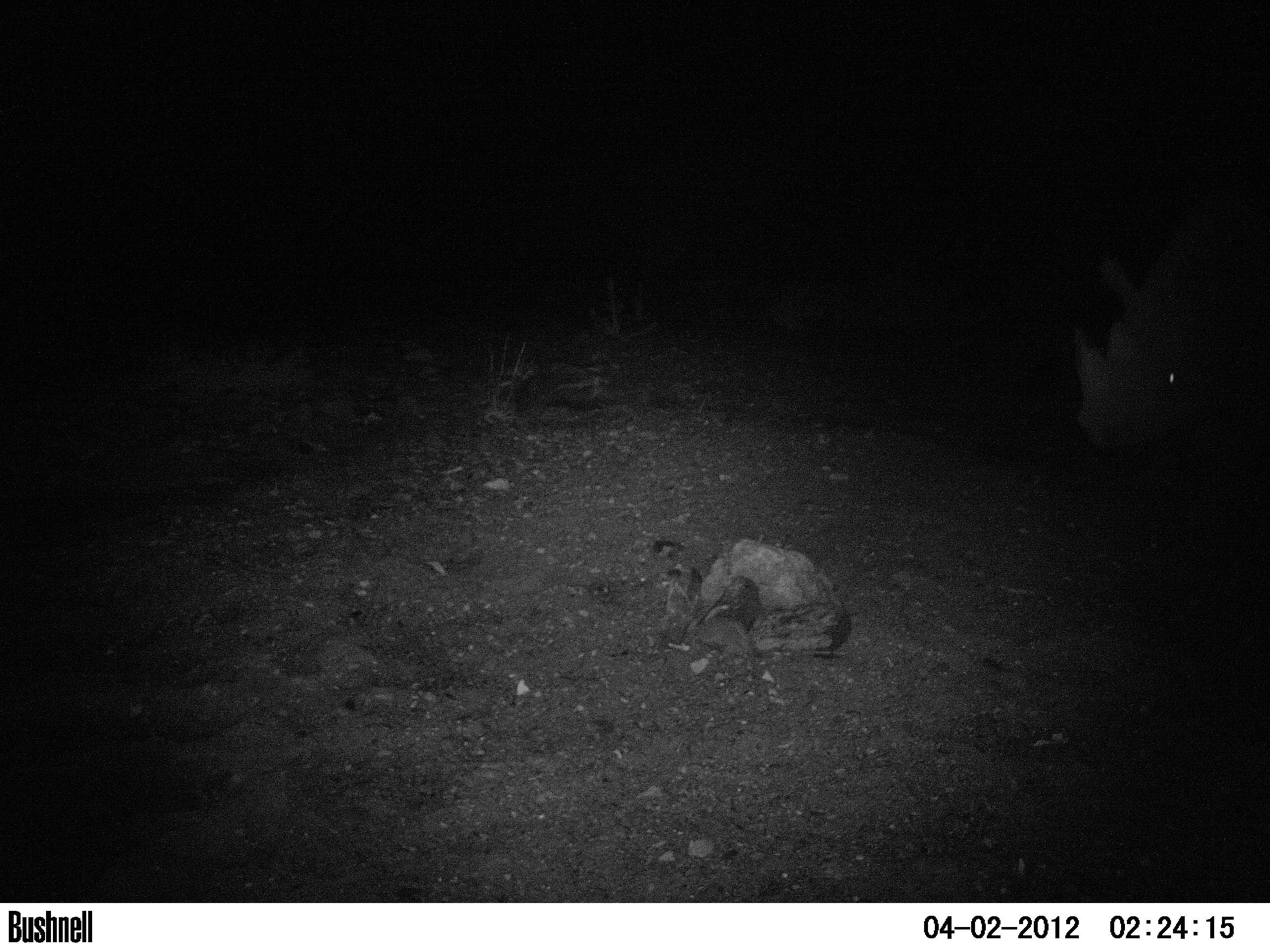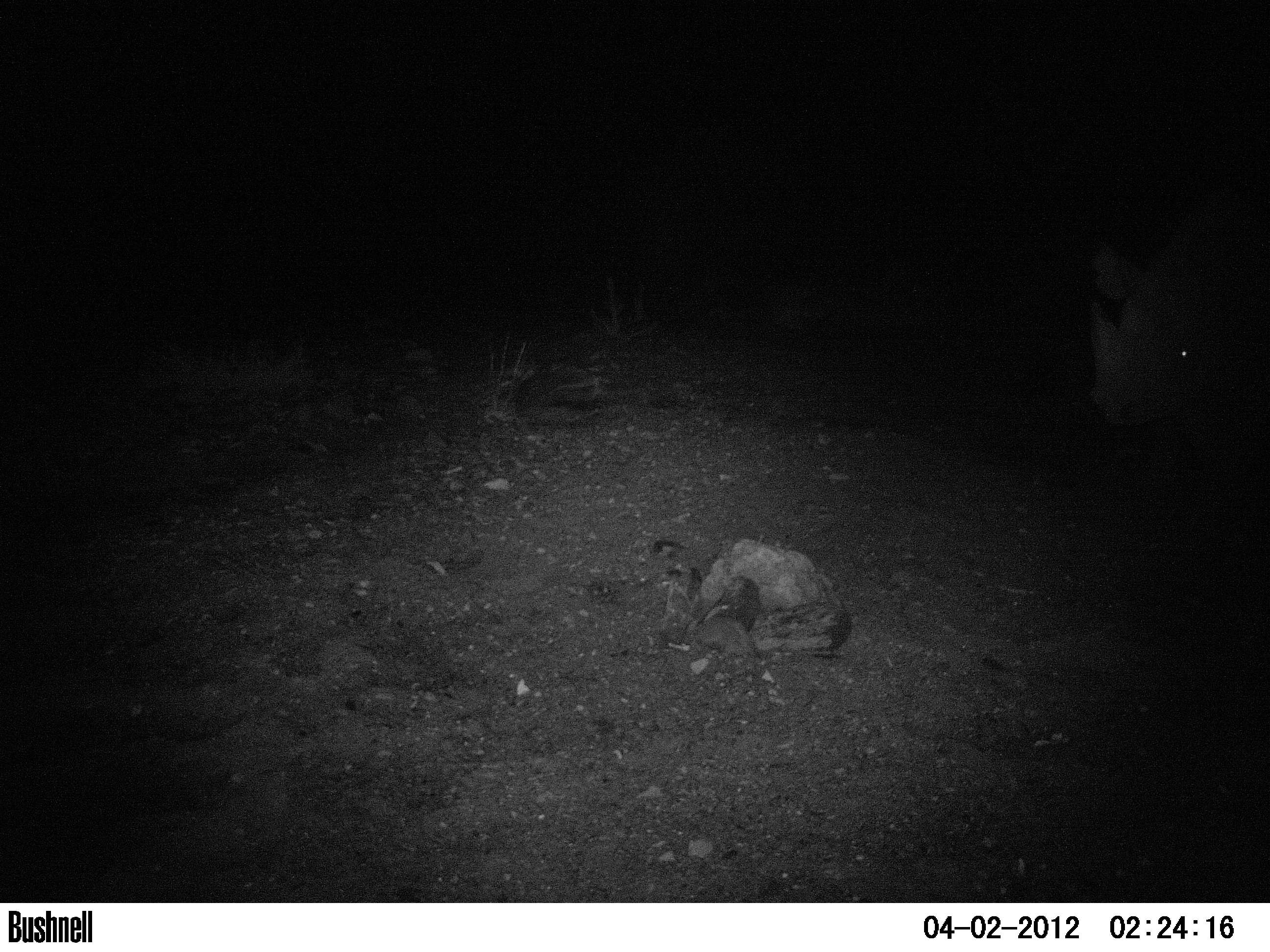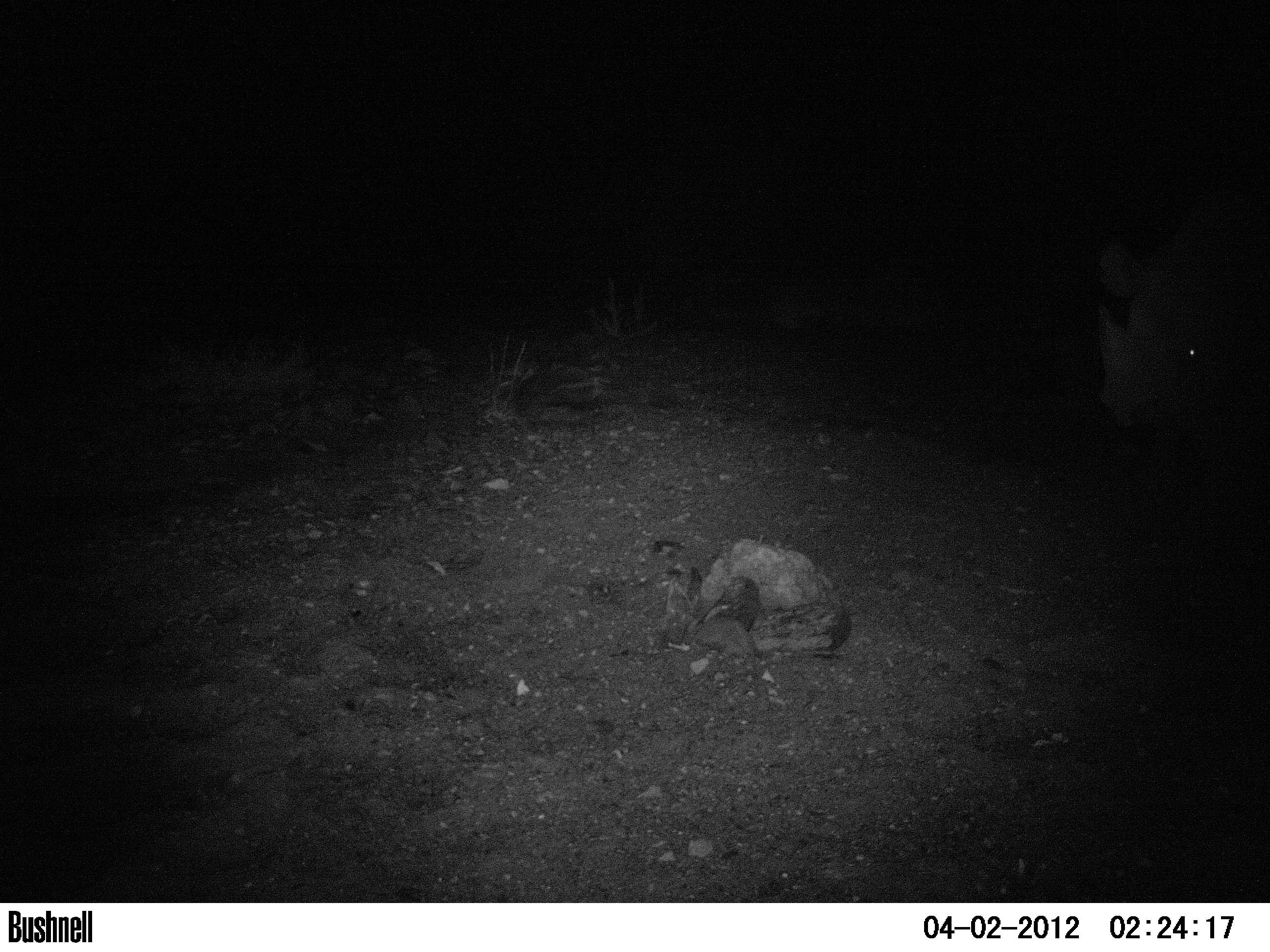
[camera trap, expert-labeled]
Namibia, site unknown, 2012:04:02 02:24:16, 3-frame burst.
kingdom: Animalia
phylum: Chordata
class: Mammalia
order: Perissodactyla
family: Rhinocerotidae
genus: Diceros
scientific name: Diceros bicornis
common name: black rhinoceros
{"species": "Diceros bicornis (black rhinoceros)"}